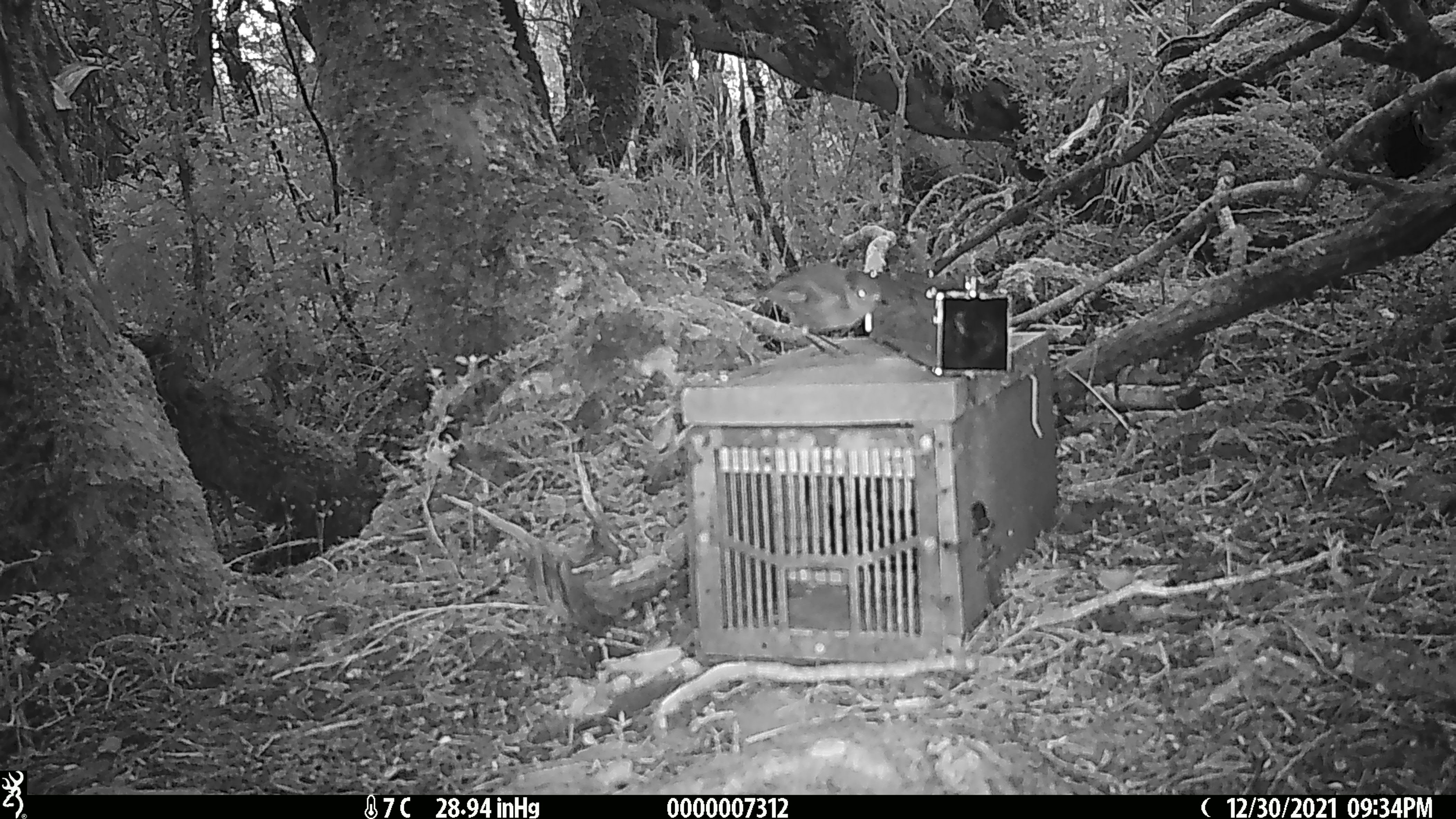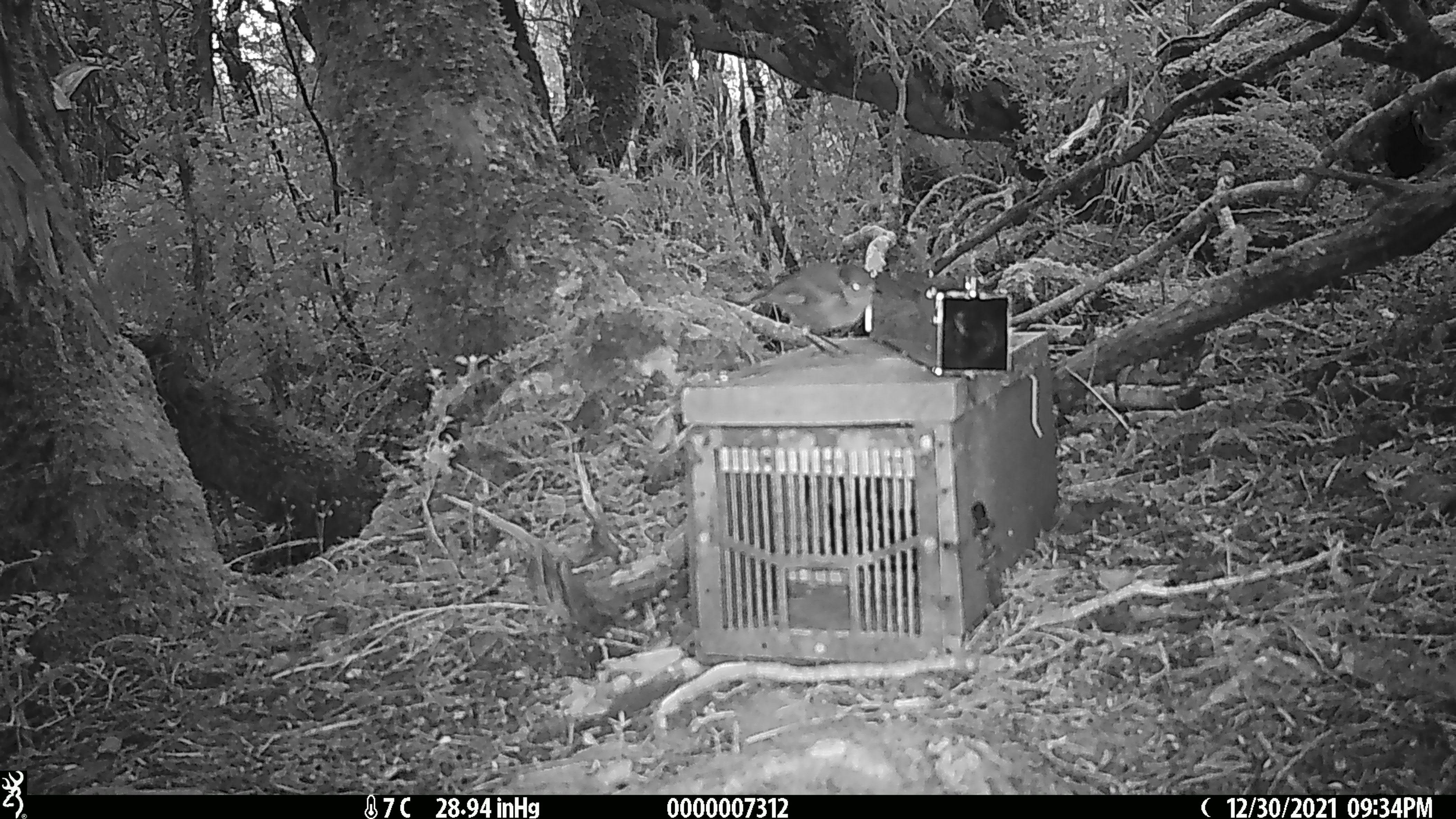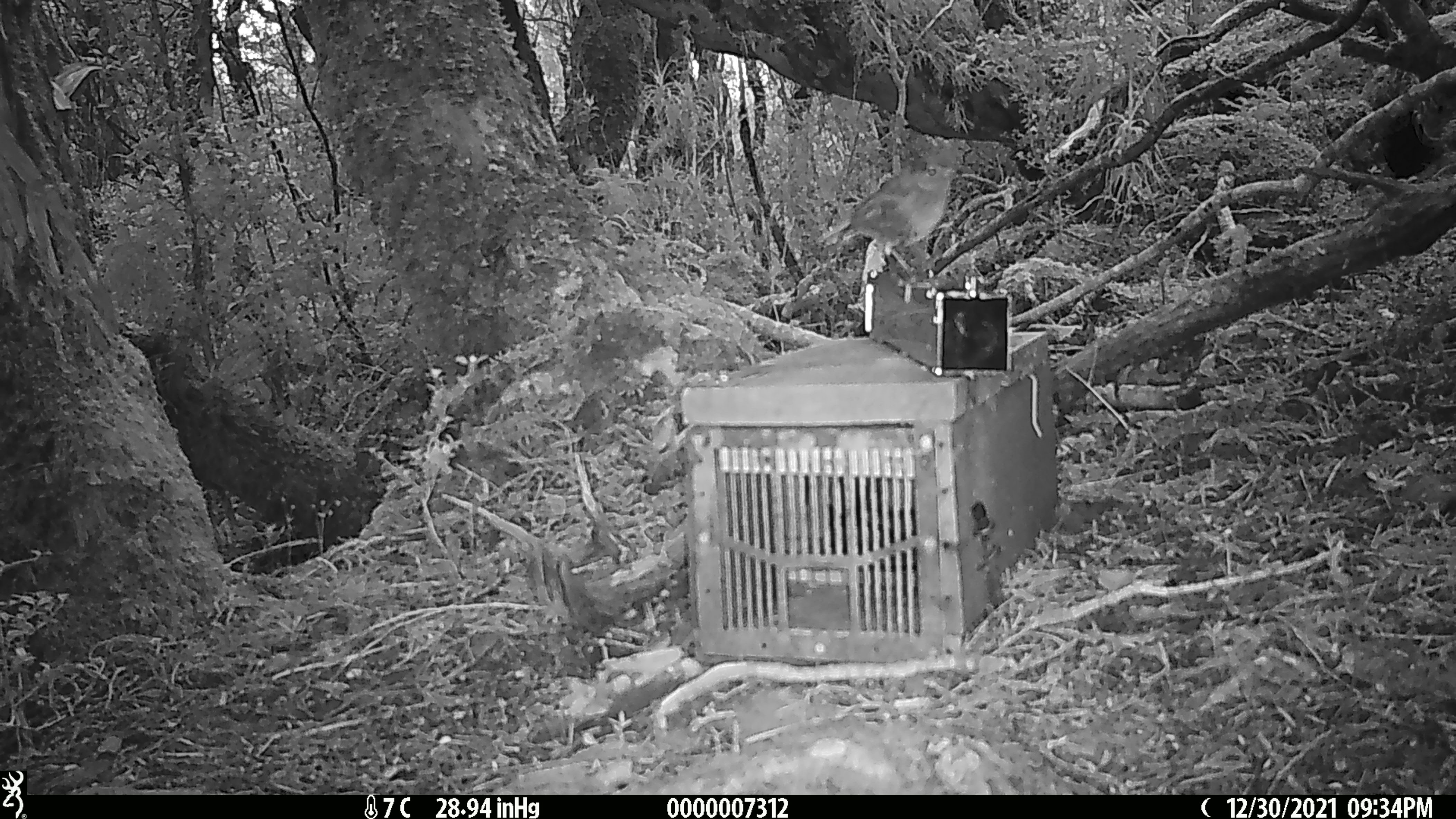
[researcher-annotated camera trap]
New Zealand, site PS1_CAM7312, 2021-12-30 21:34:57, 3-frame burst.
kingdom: Animalia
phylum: Chordata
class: Aves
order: Passeriformes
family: Petroicidae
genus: Petroica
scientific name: Petroica australis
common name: new zealand robin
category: robin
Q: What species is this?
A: Robin (new zealand robin) (Petroica australis).